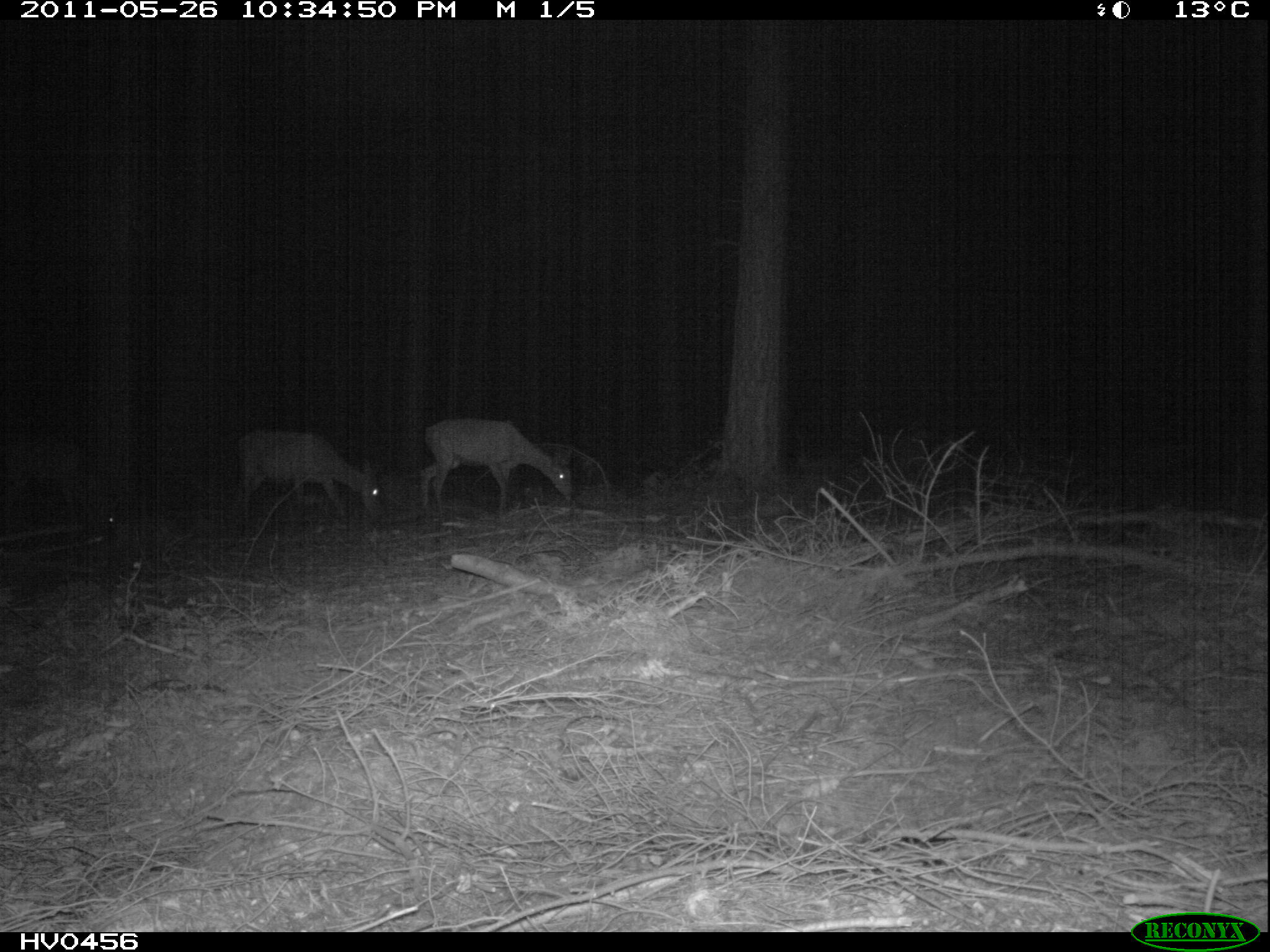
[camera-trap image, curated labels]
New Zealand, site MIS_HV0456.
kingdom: Animalia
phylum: Chordata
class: Mammalia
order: Artiodactyla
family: Cervidae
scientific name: Cervidae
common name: deer